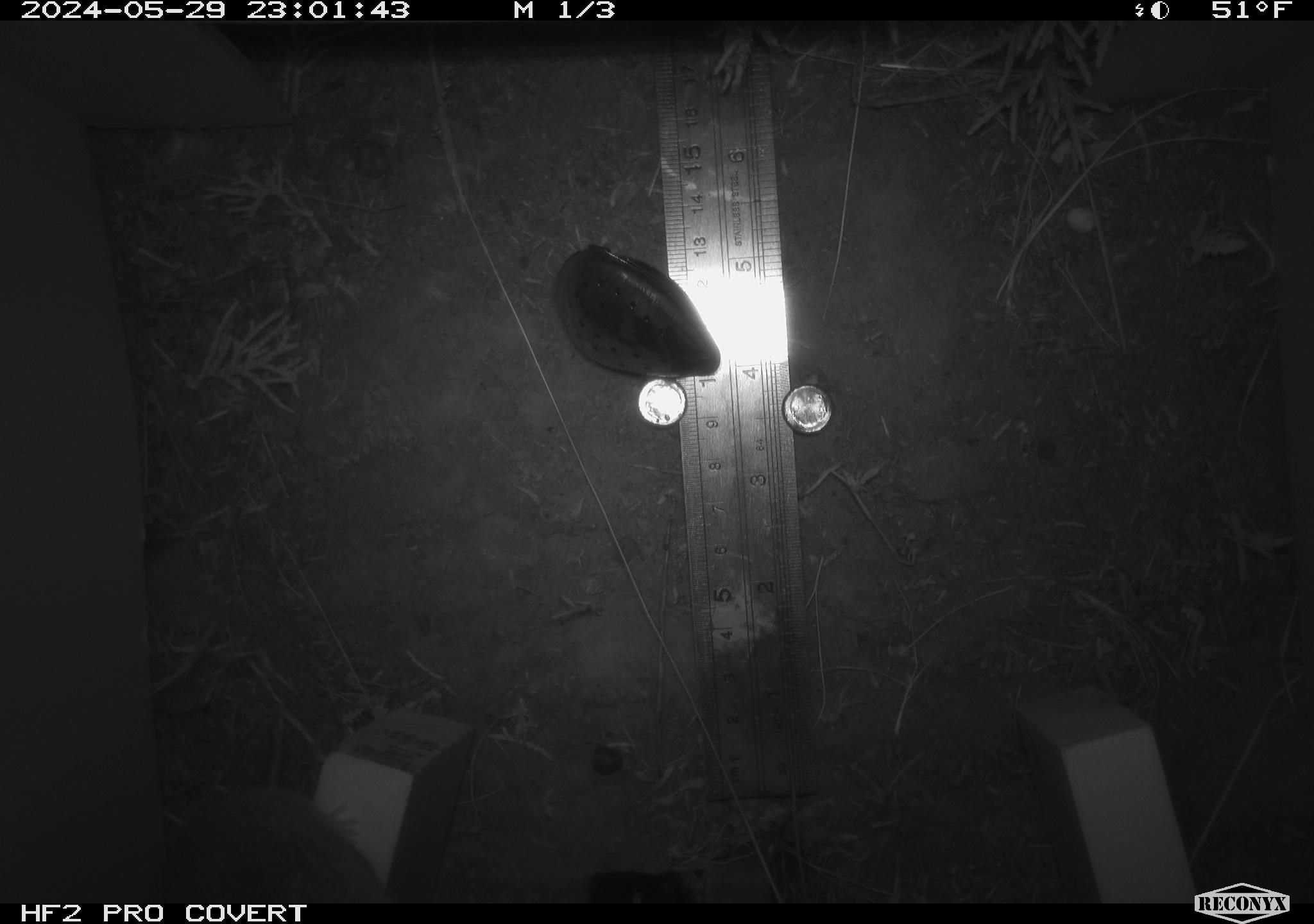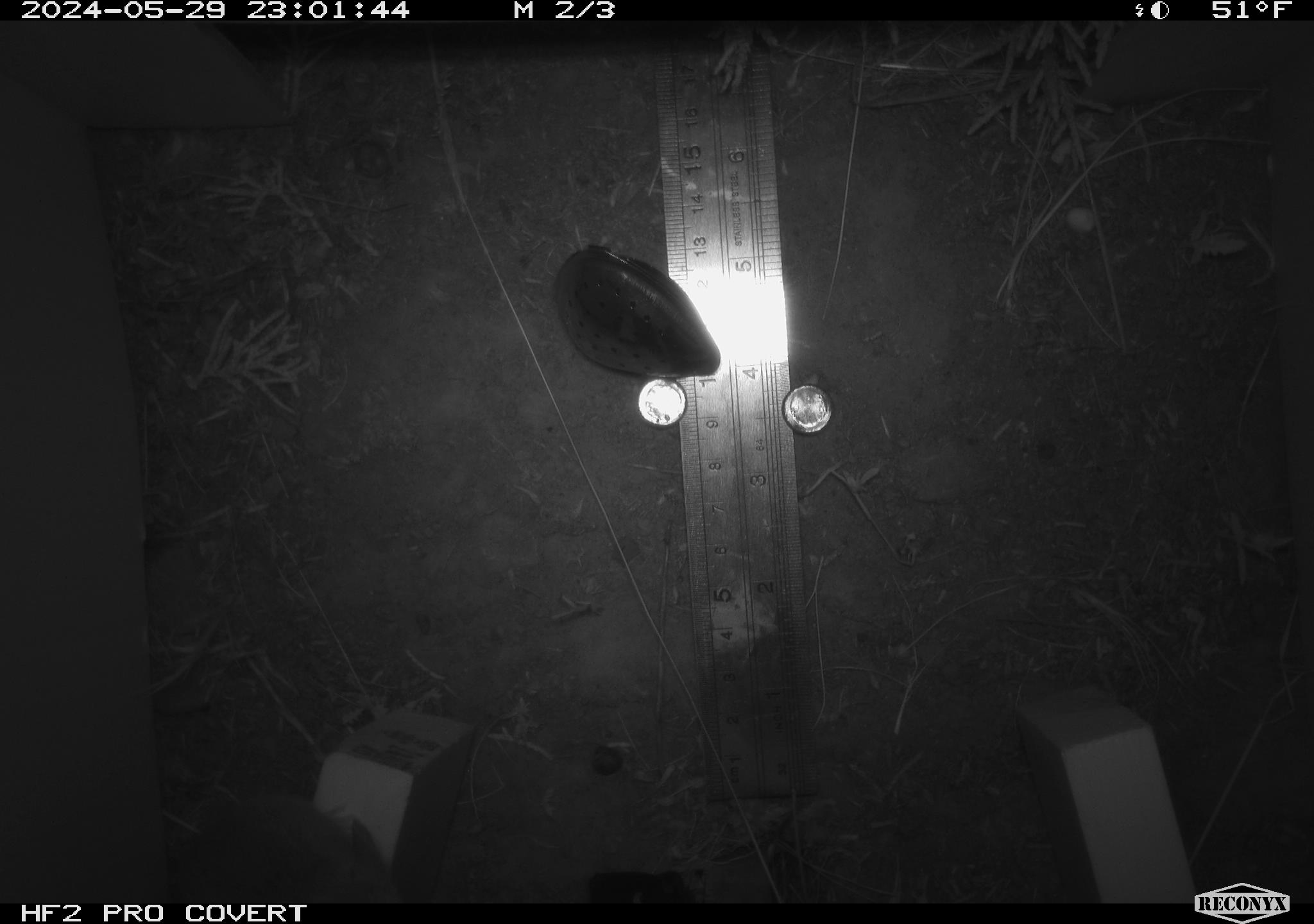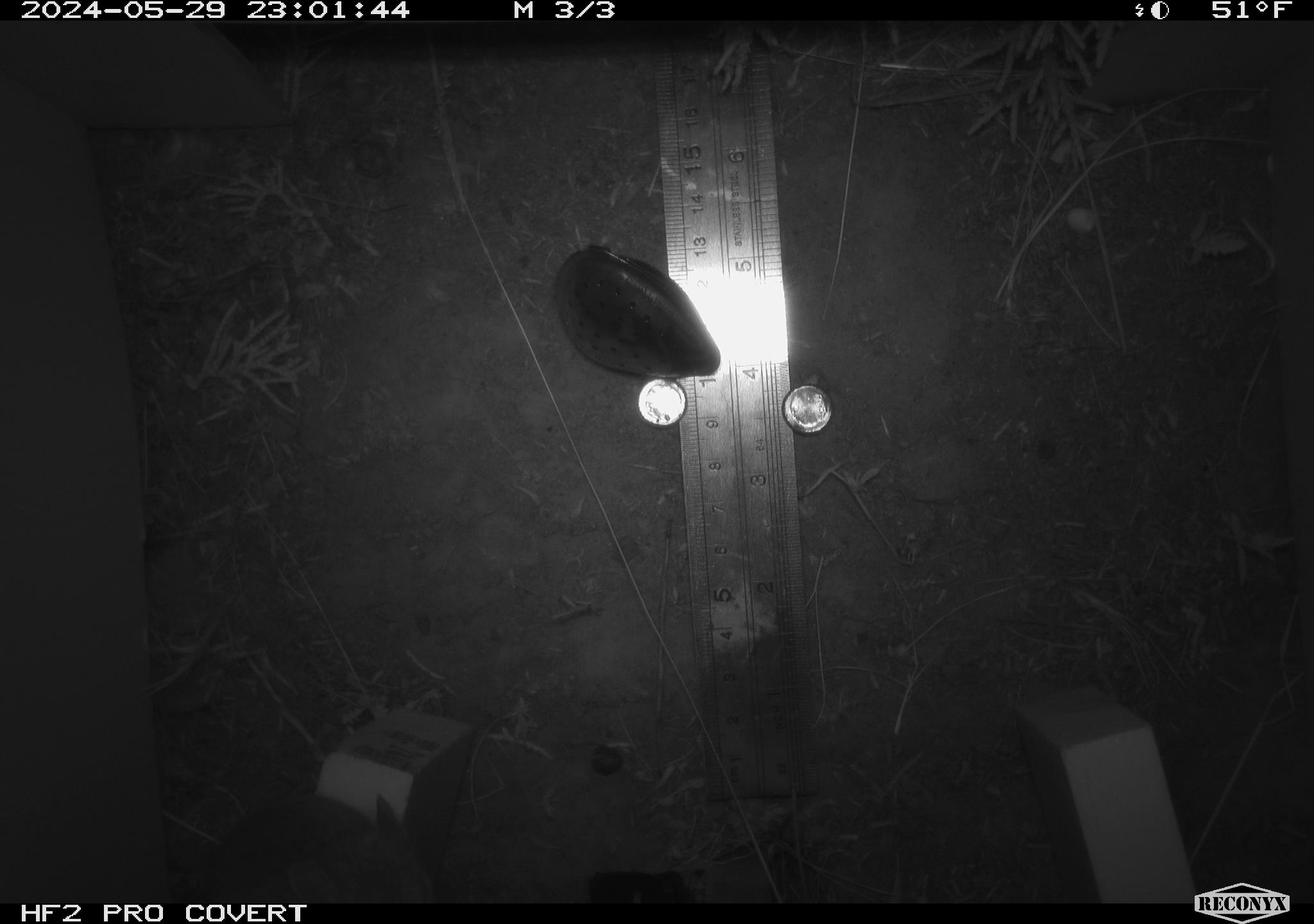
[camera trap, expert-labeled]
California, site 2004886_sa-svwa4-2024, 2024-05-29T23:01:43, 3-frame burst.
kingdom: Animalia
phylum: Chordata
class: Mammalia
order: Rodentia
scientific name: Rodentia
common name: mouse species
Mouse species (Rodentia).